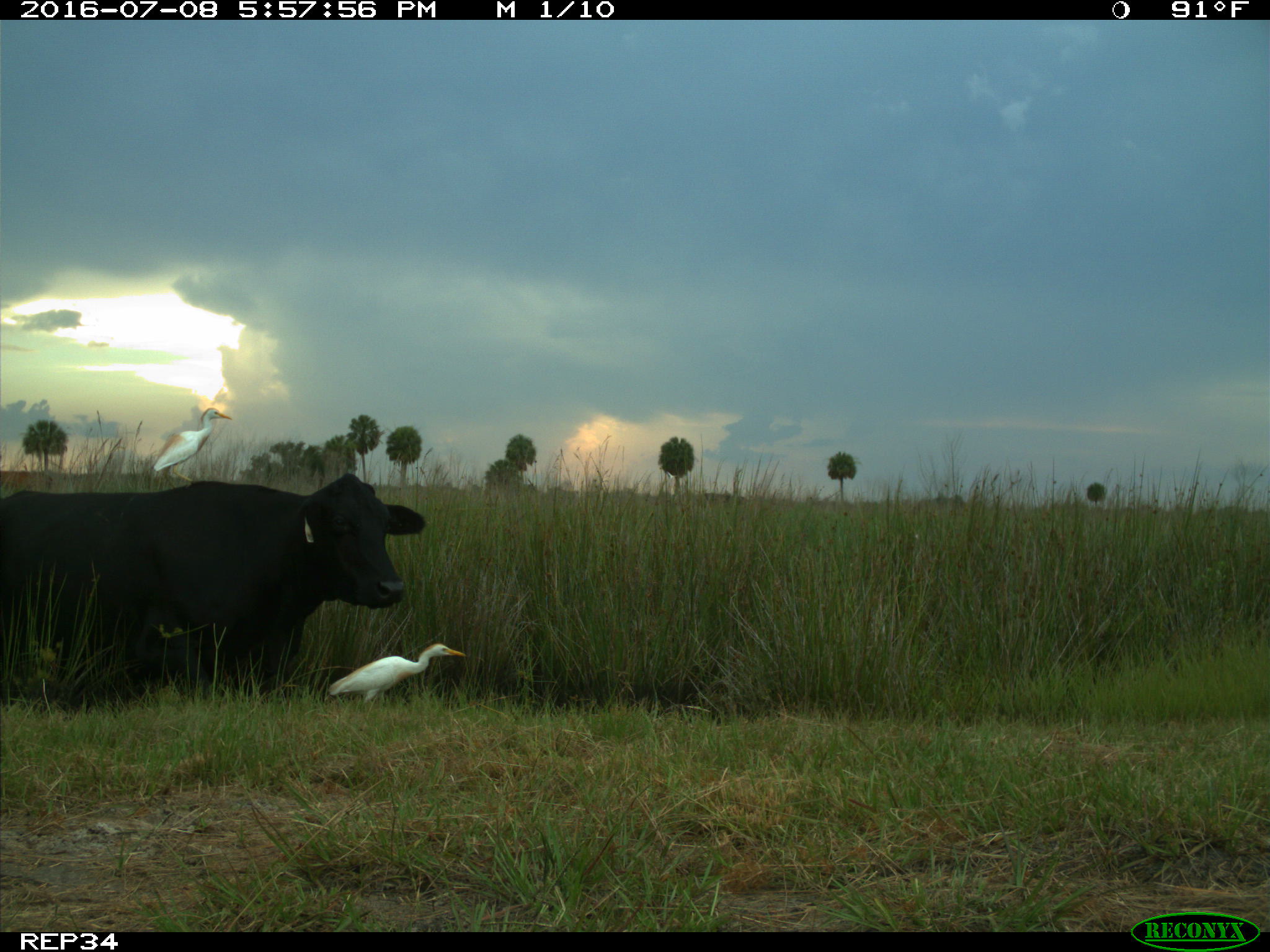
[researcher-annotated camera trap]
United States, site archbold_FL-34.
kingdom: Animalia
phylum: Chordata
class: Mammalia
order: Artiodactyla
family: Bovidae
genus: Bos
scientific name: Bos taurus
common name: domestic cow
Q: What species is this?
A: Bos taurus (domestic cow).